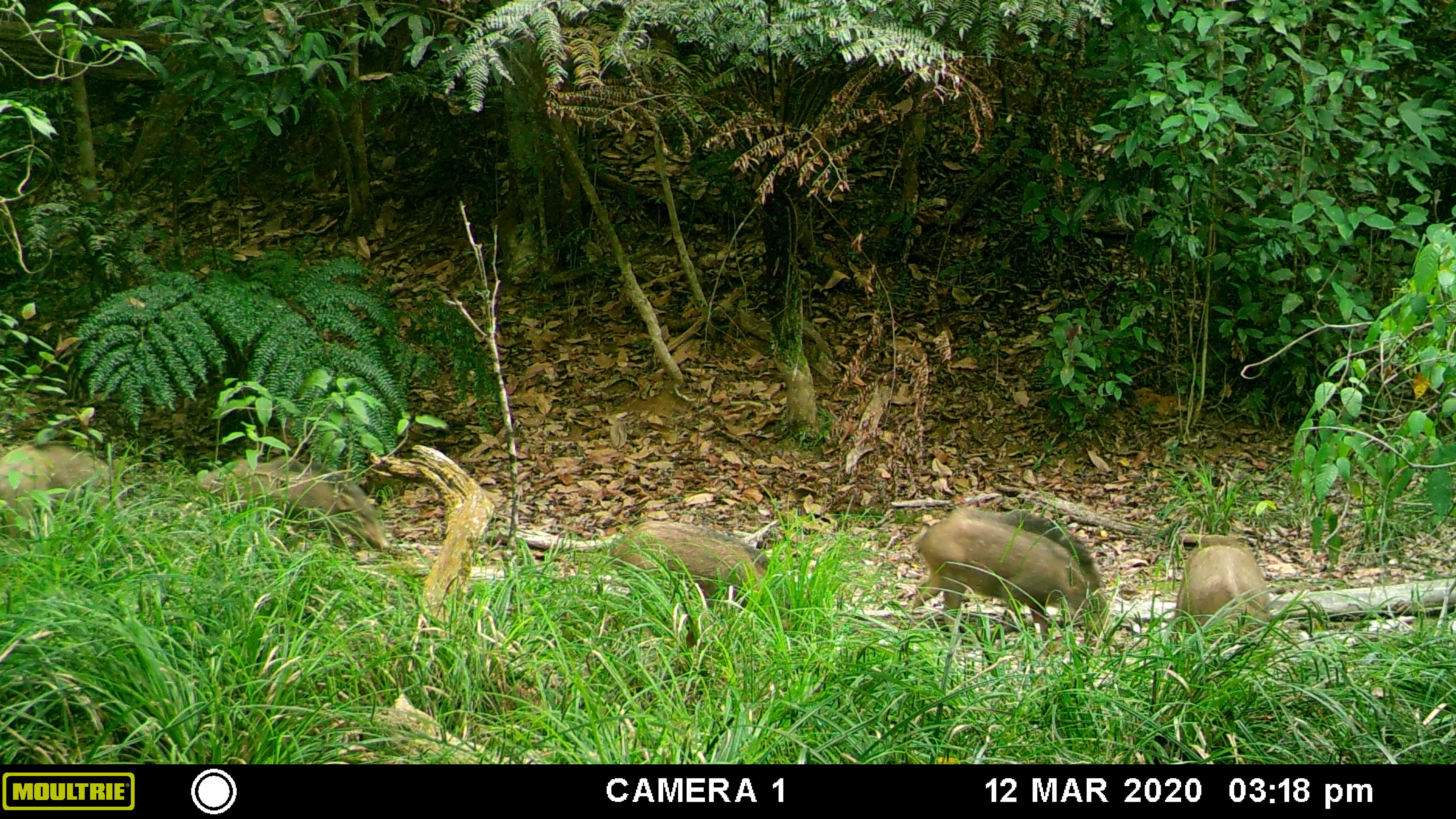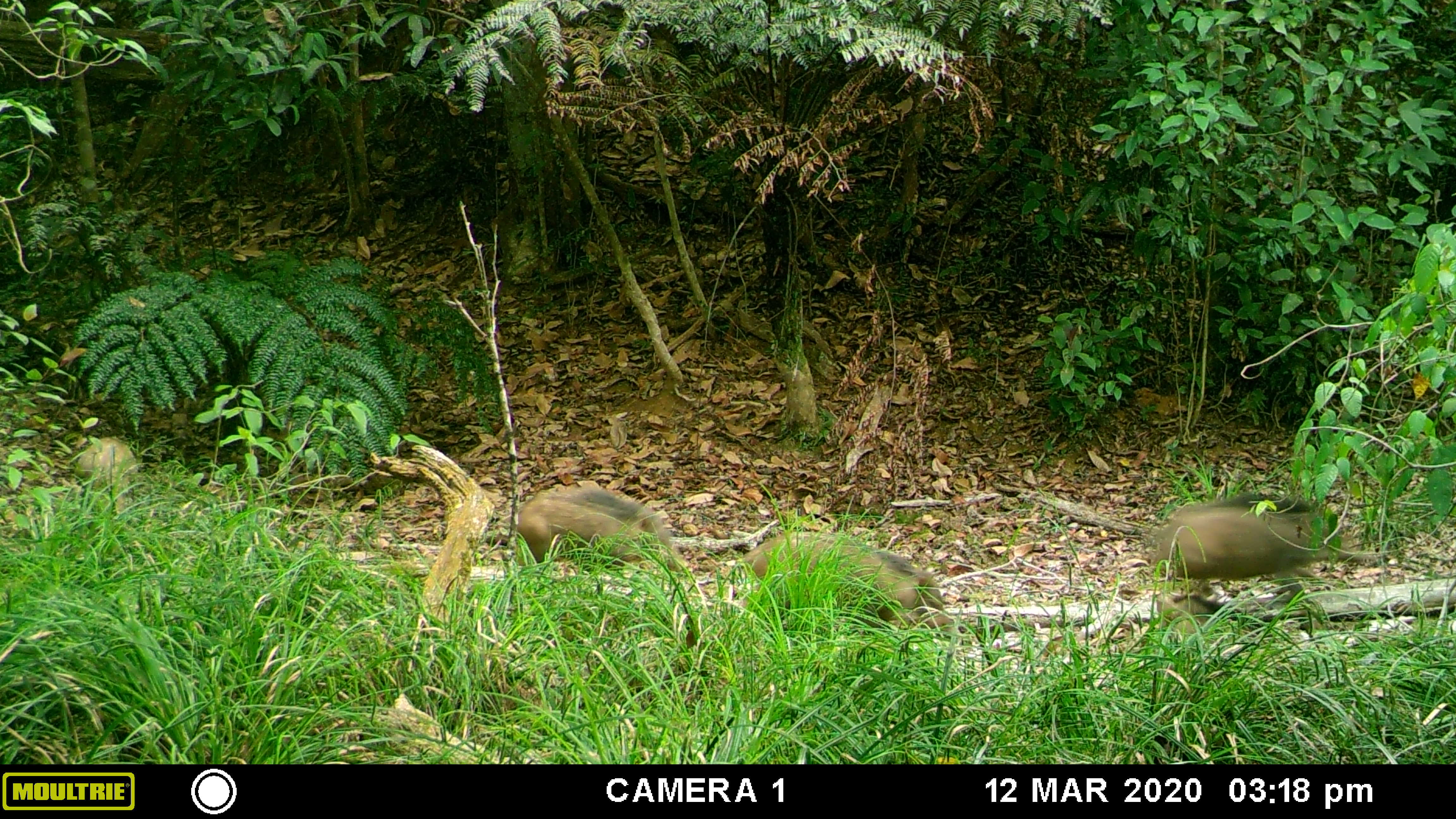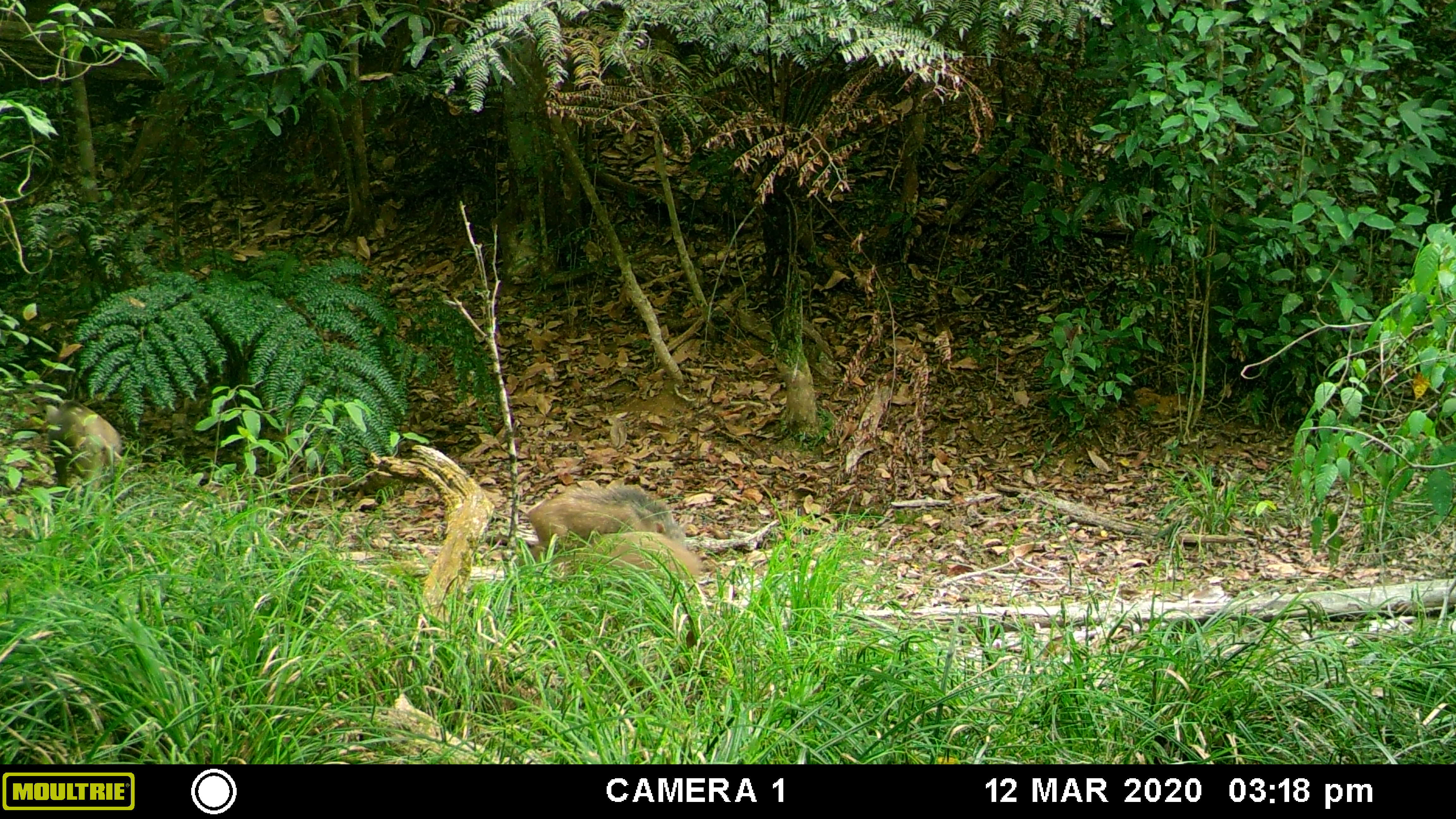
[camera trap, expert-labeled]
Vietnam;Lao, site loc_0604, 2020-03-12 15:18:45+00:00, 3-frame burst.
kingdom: Animalia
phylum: Chordata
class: Mammalia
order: Artiodactyla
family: Suidae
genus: Sus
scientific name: Sus scrofa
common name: eurasian wild pig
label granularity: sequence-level